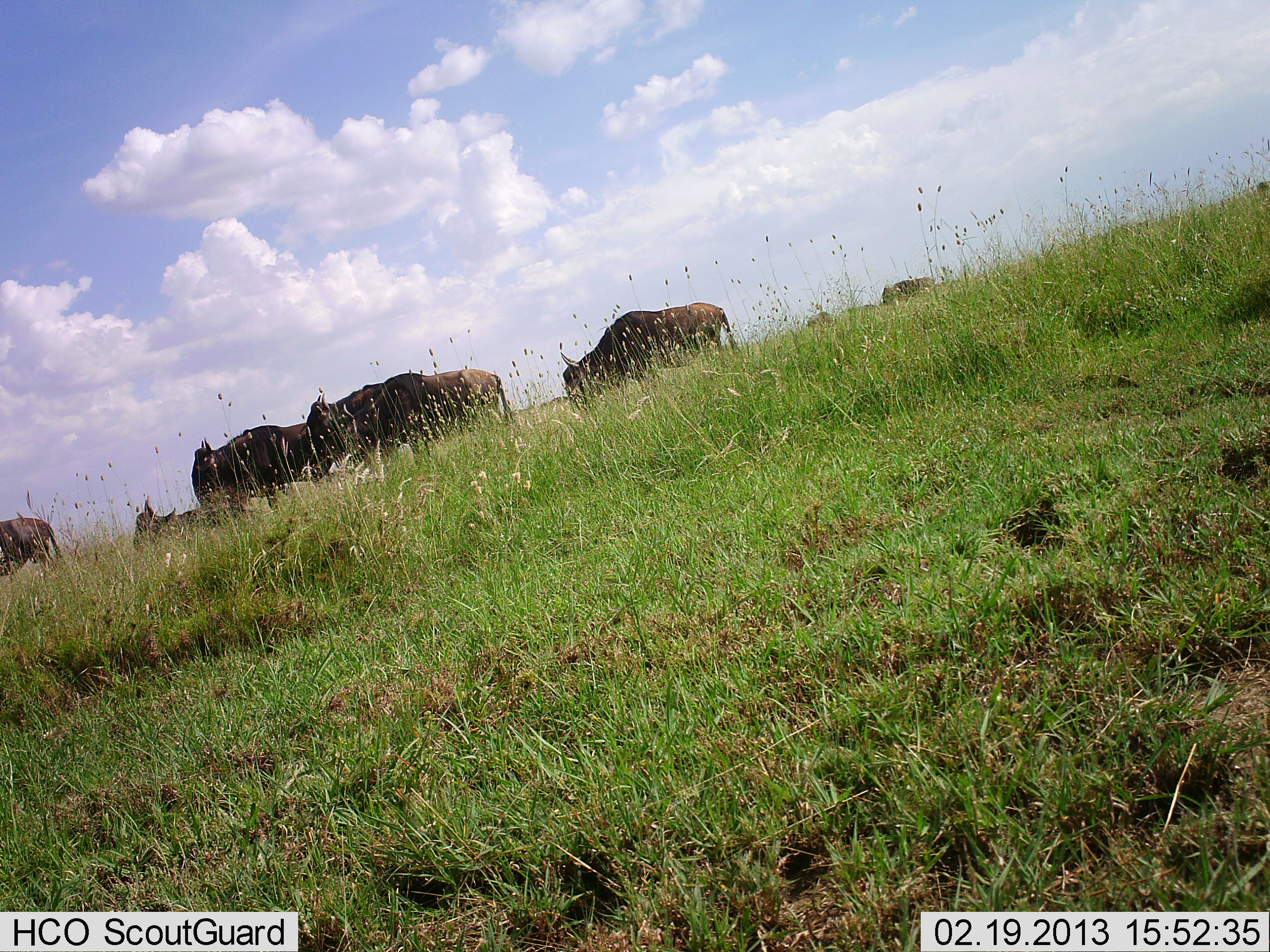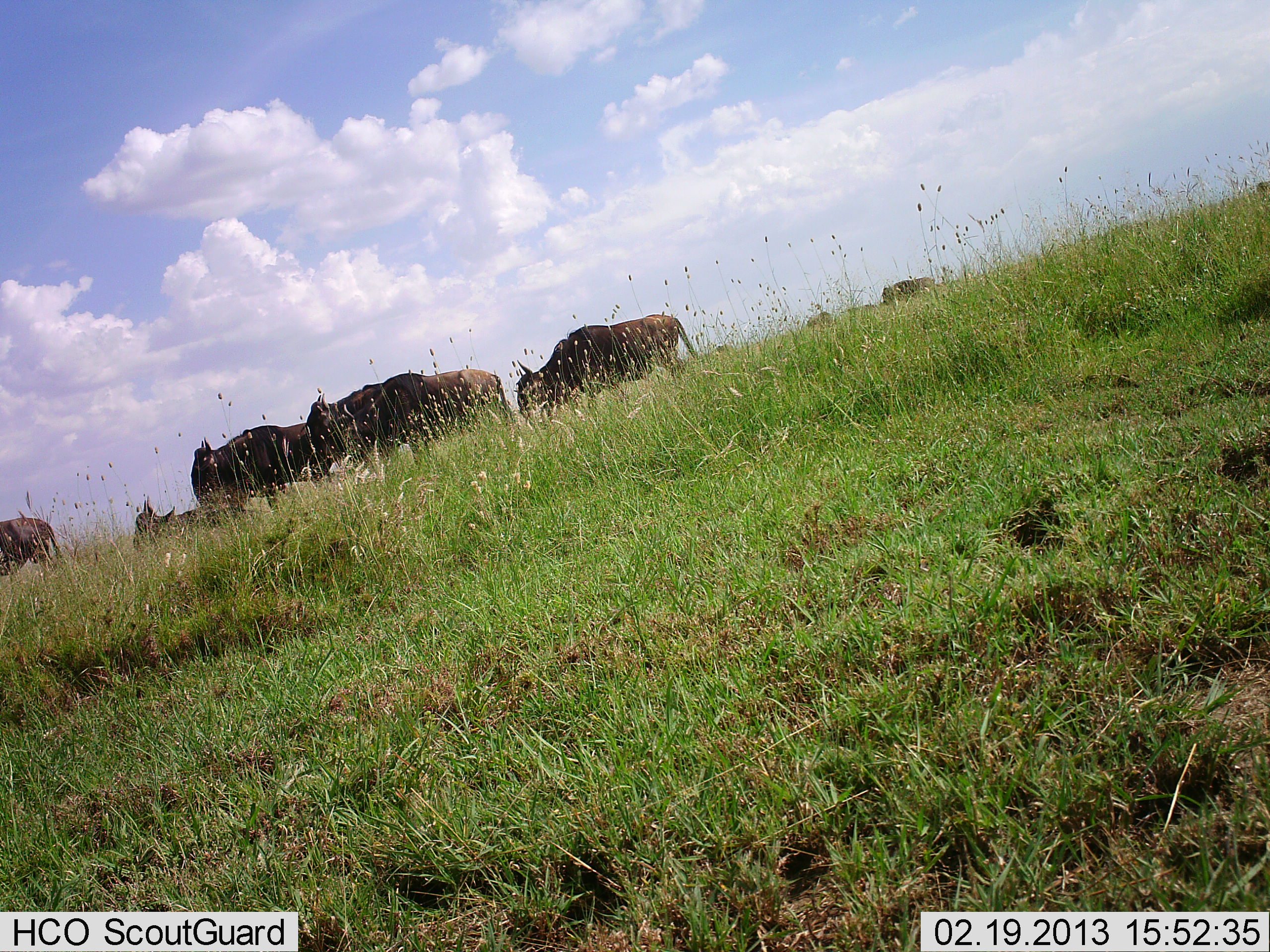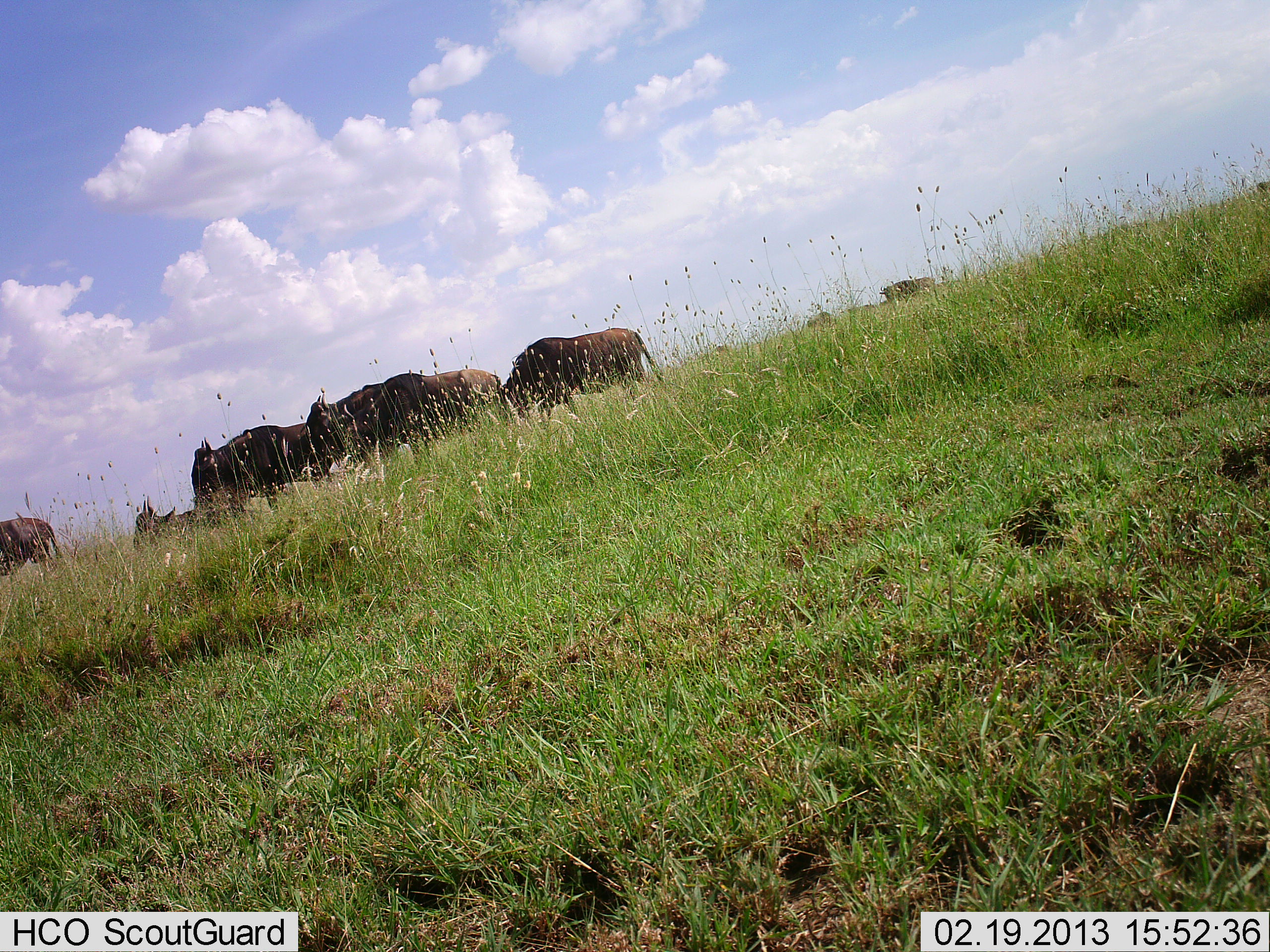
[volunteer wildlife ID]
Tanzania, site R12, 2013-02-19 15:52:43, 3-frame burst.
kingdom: Animalia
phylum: Chordata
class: Mammalia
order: Artiodactyla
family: Bovidae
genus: Connochaetes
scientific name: Connochaetes taurinus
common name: blue wildebeest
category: wildebeest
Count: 7.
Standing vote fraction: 71%.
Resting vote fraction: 24%.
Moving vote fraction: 59%.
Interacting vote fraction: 0%.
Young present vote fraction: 6%.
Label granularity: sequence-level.